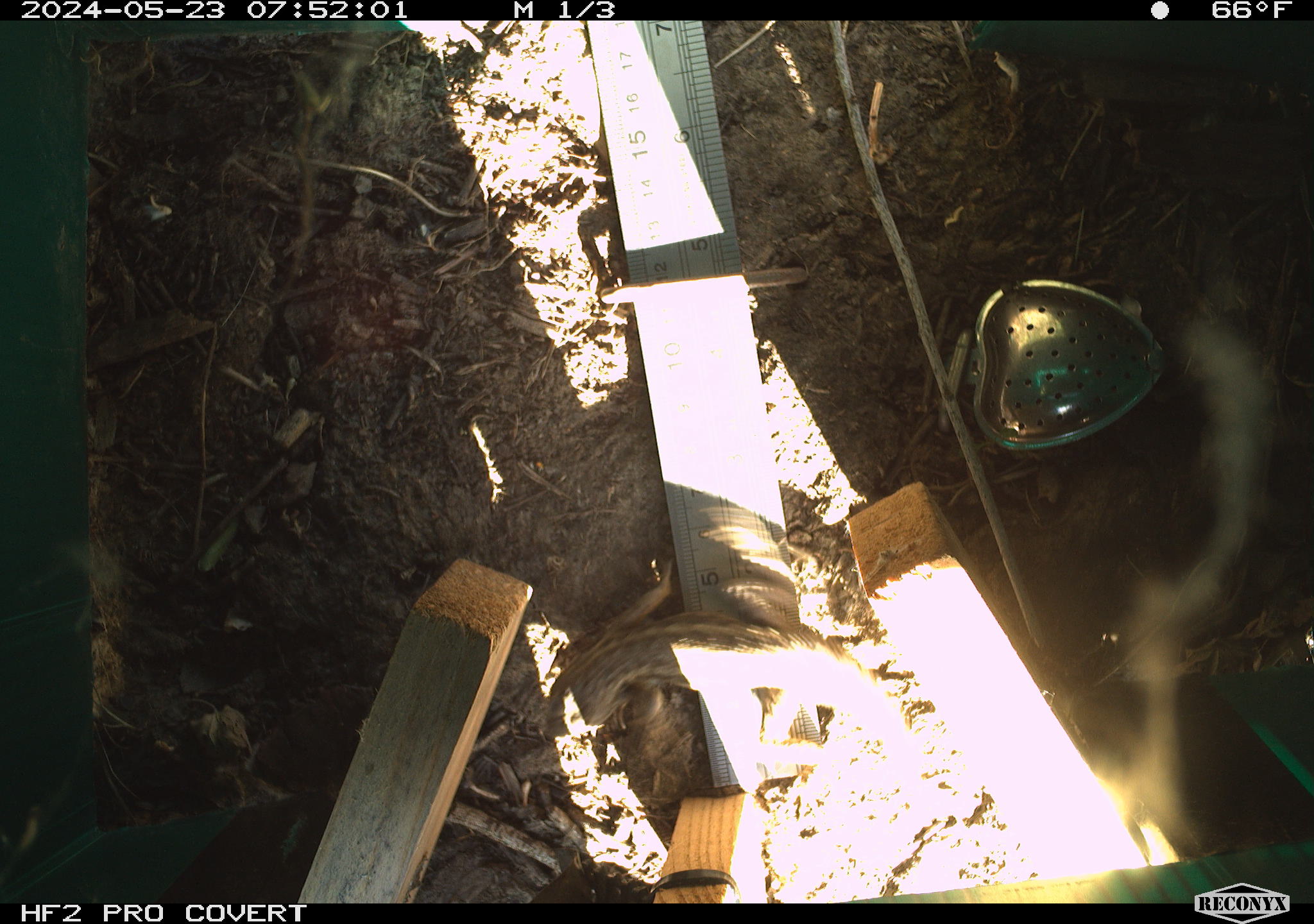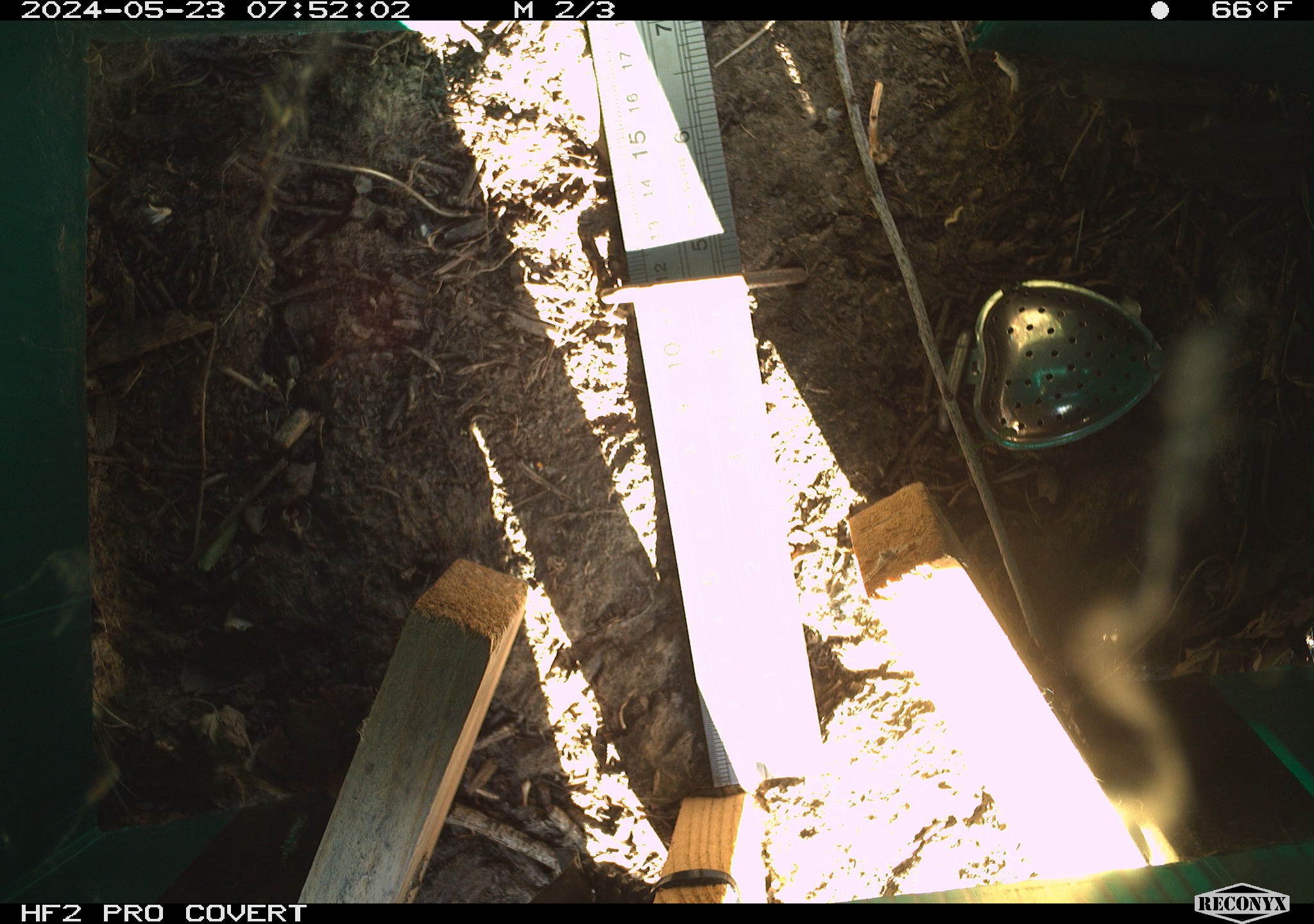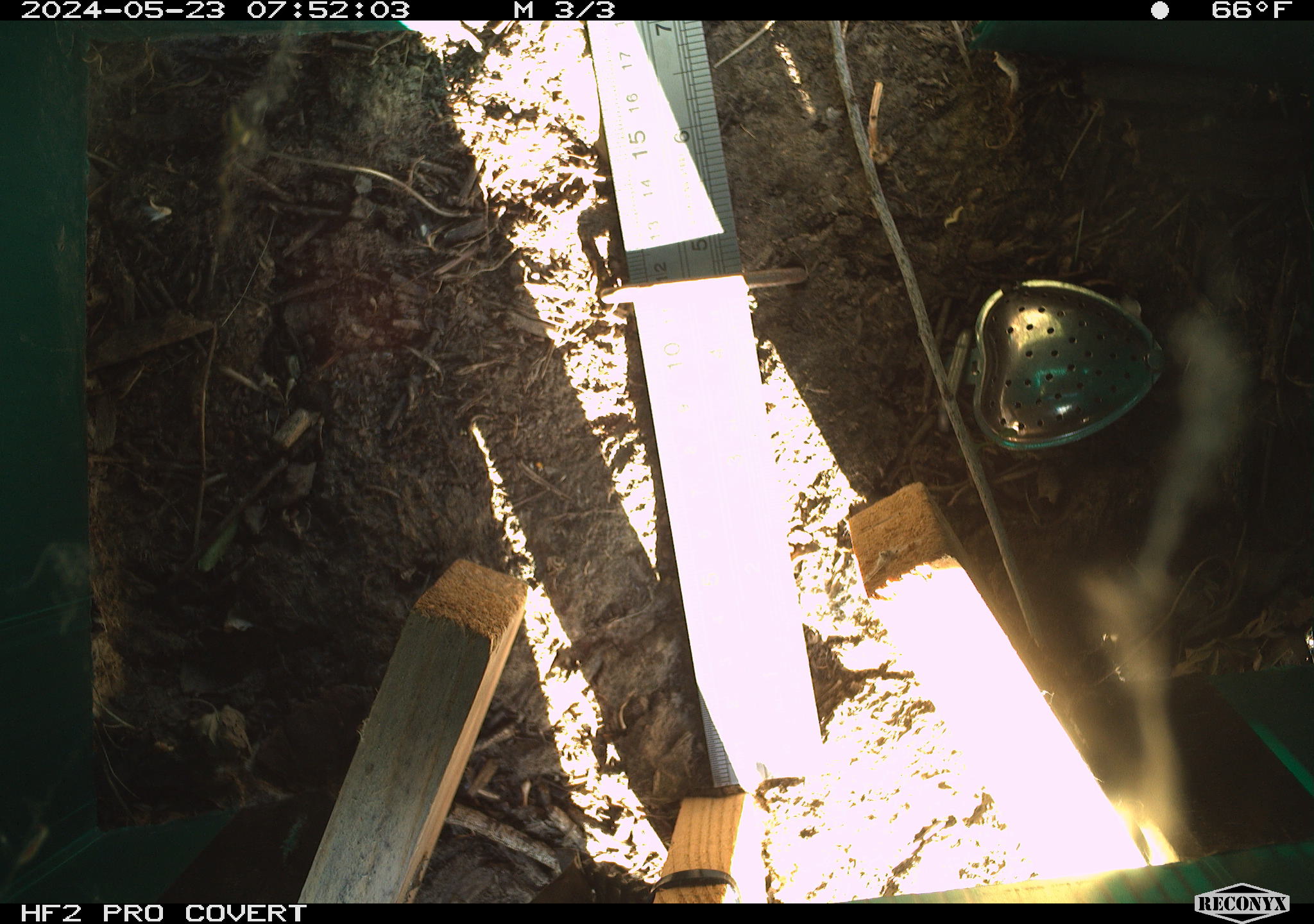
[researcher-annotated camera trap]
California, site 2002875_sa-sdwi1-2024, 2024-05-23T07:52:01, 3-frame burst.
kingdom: Animalia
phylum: Chordata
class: Reptilia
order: Squamata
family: Phrynosomatidae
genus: Sceloporus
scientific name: Sceloporus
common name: spiny lizards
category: sceloporus species